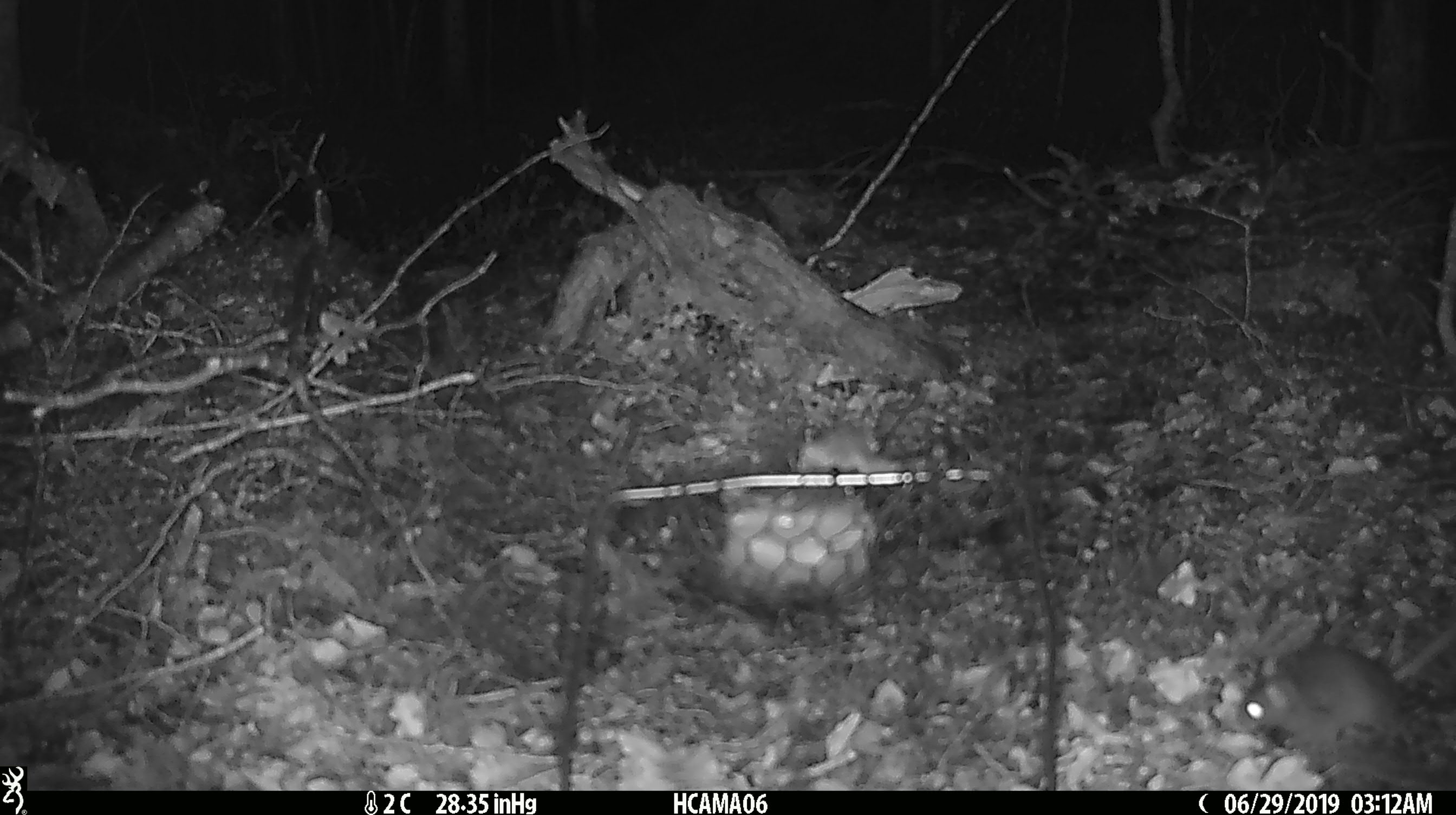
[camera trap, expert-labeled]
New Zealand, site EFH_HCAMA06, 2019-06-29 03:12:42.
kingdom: Animalia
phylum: Chordata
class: Mammalia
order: Rodentia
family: Muridae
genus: Mus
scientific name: Mus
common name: mouse